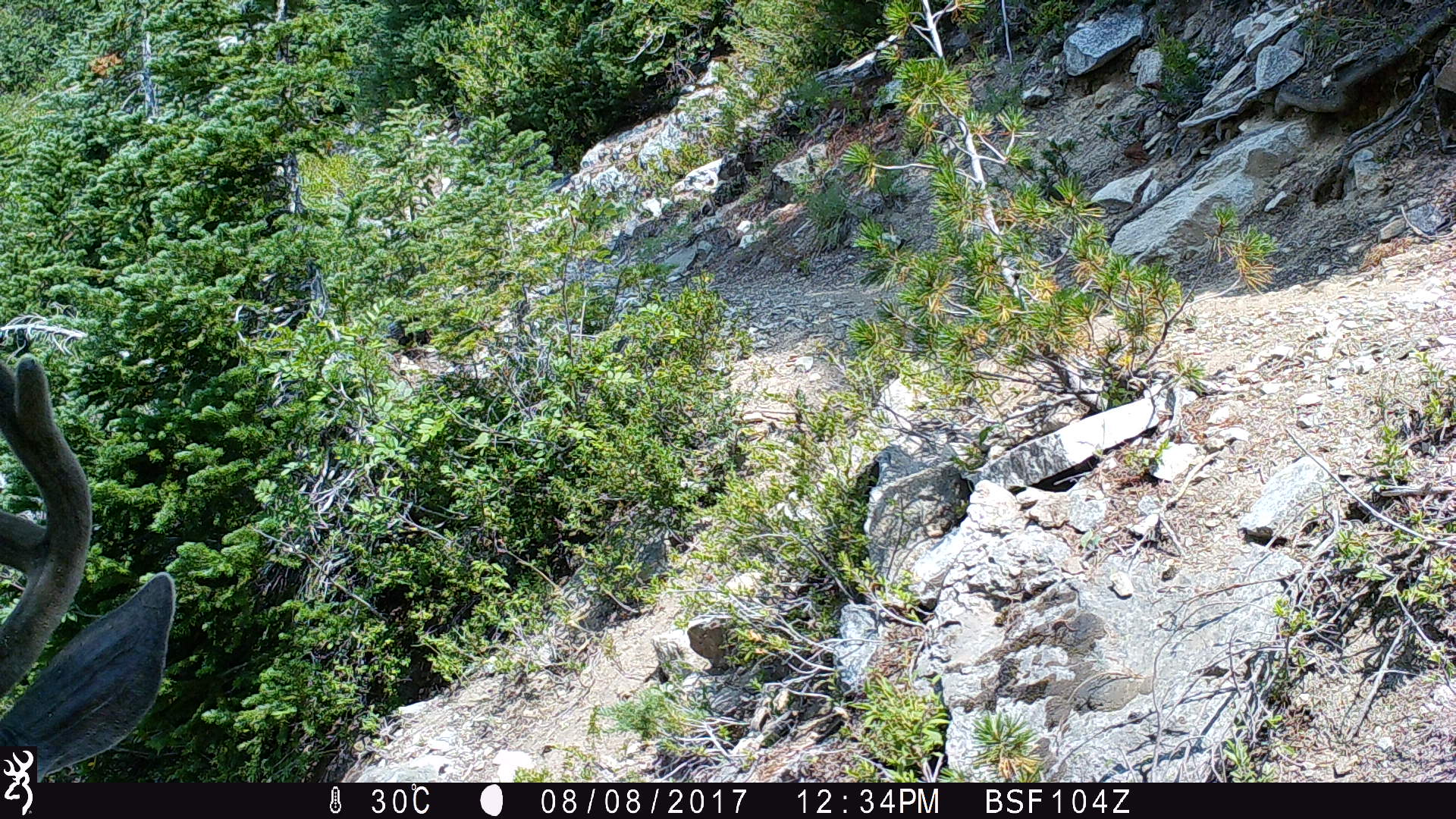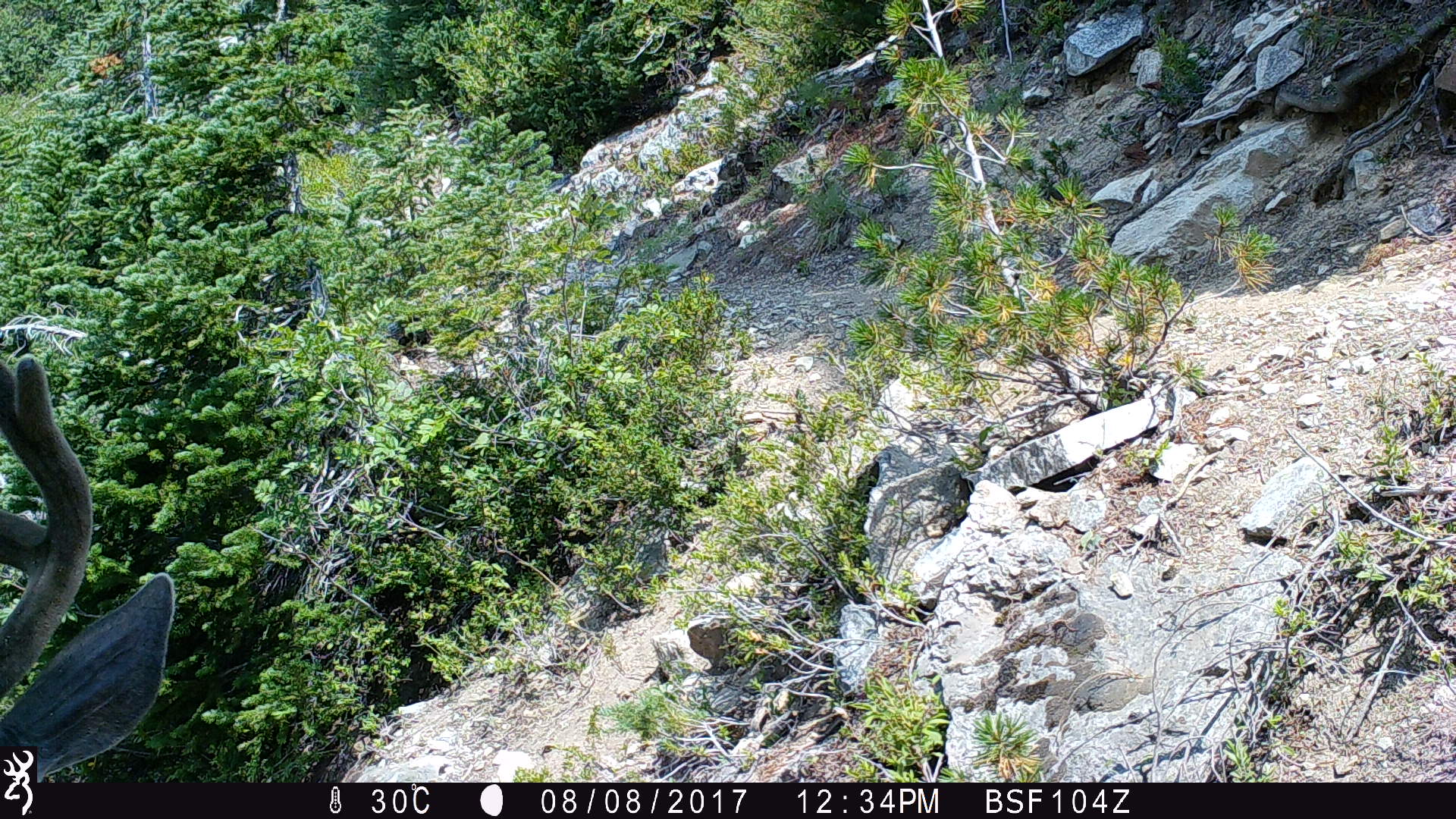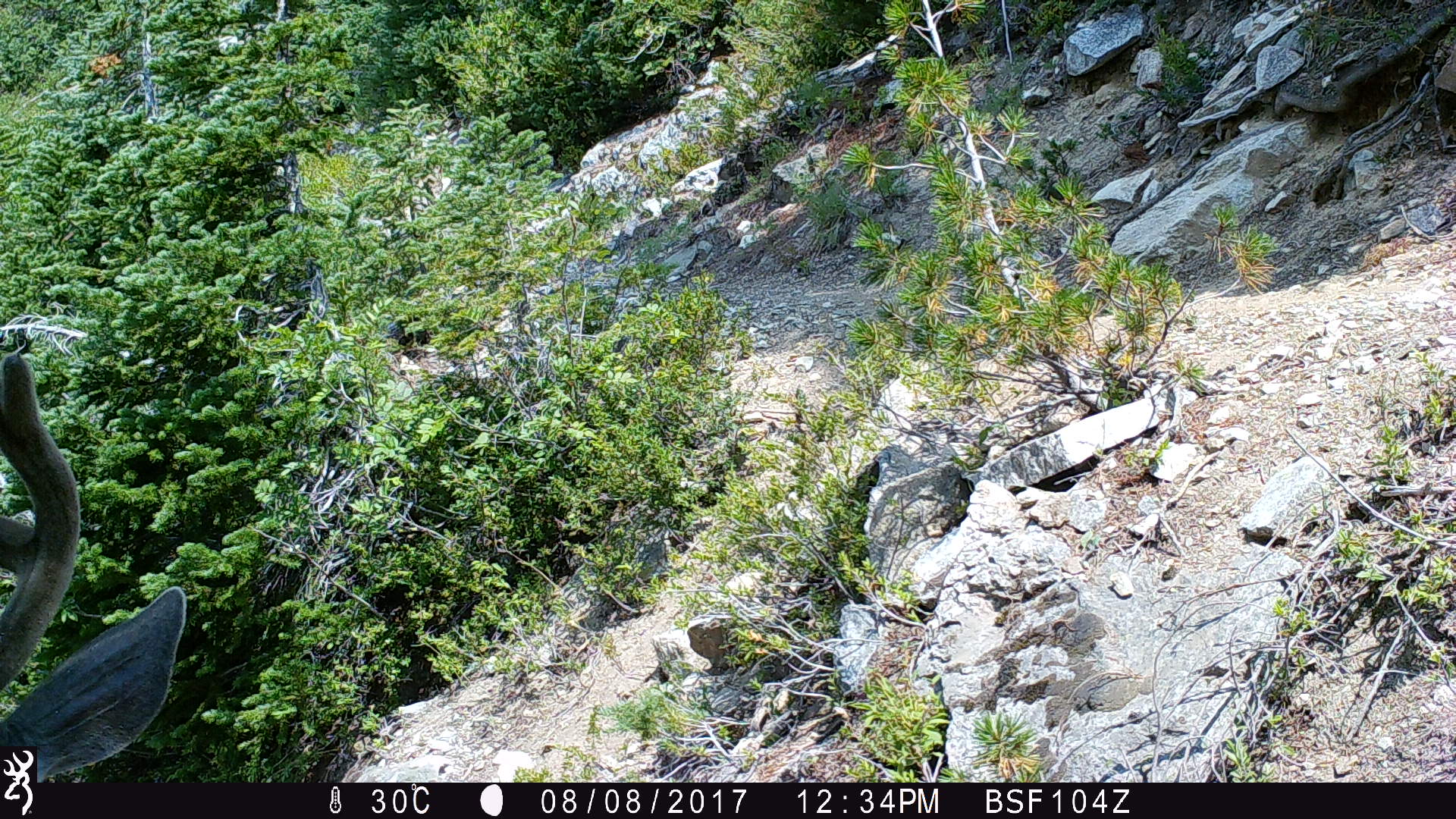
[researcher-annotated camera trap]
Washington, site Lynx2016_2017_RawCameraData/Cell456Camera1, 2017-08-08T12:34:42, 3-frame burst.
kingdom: Animalia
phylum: Chordata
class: Mammalia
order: Artiodactyla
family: Cervidae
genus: Odocoileus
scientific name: Odocoileus hemionus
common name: mule deer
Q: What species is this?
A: Odocoileus hemionus (mule deer).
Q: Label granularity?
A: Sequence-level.